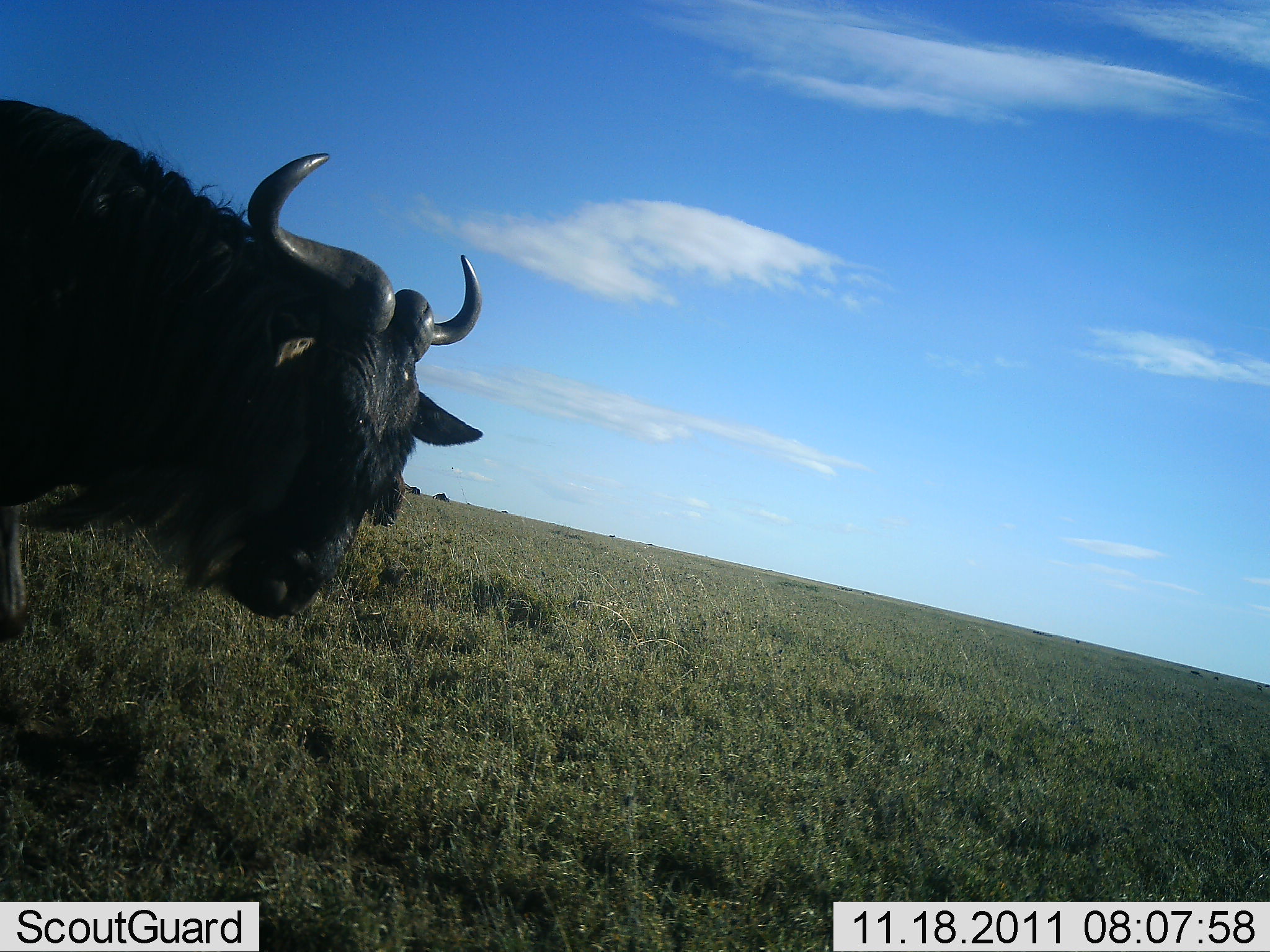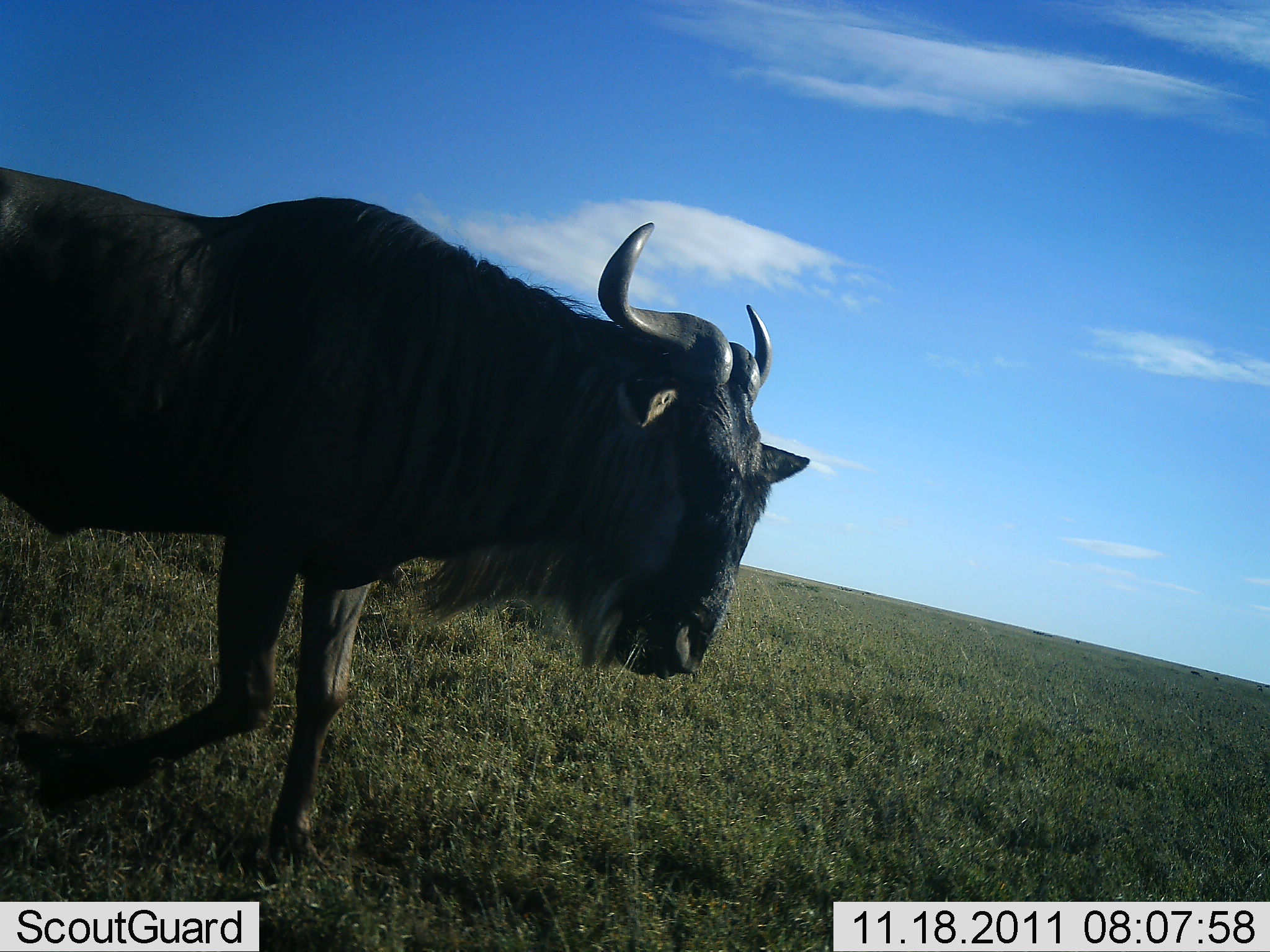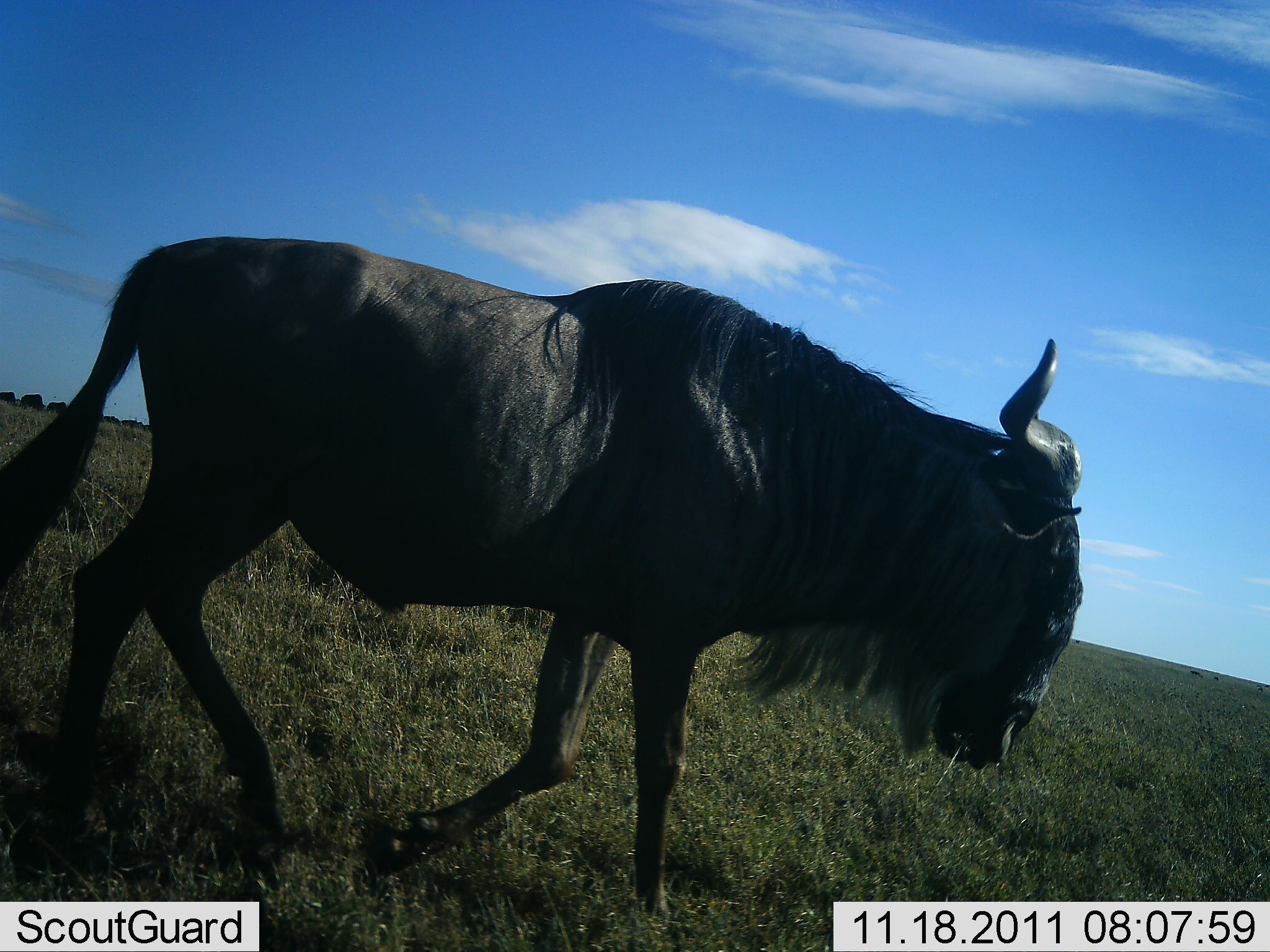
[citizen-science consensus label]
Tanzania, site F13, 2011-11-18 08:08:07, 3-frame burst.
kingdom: Animalia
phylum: Chordata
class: Mammalia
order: Artiodactyla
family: Bovidae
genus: Connochaetes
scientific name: Connochaetes taurinus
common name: blue wildebeest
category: wildebeest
Wildebeest (blue wildebeest) (Connochaetes taurinus), count 1. Behavior (volunteer vote fractions): standing 0%, resting 0%, moving 100%, interacting 0%. Young present (vote fraction): 0%. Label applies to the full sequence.